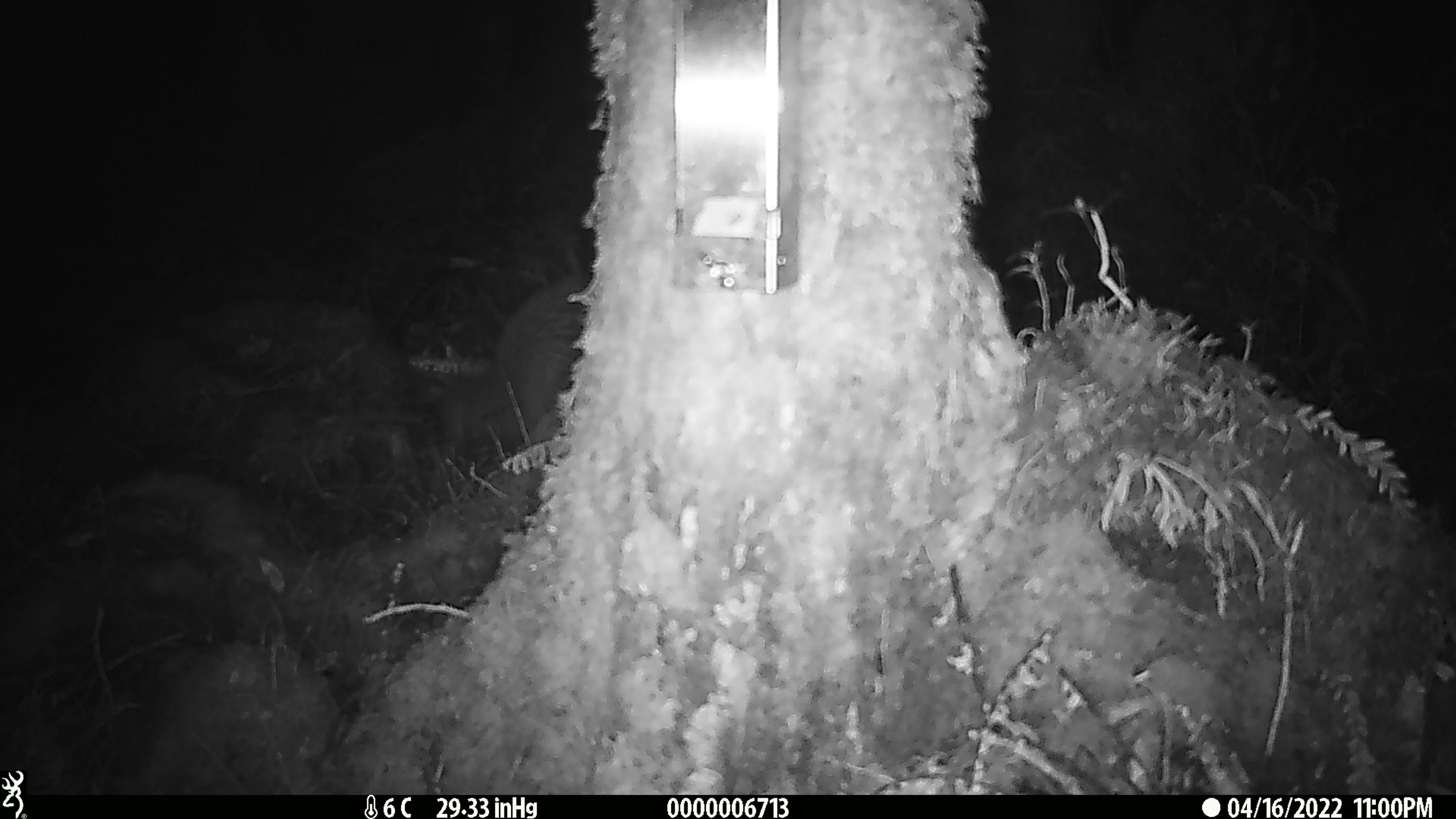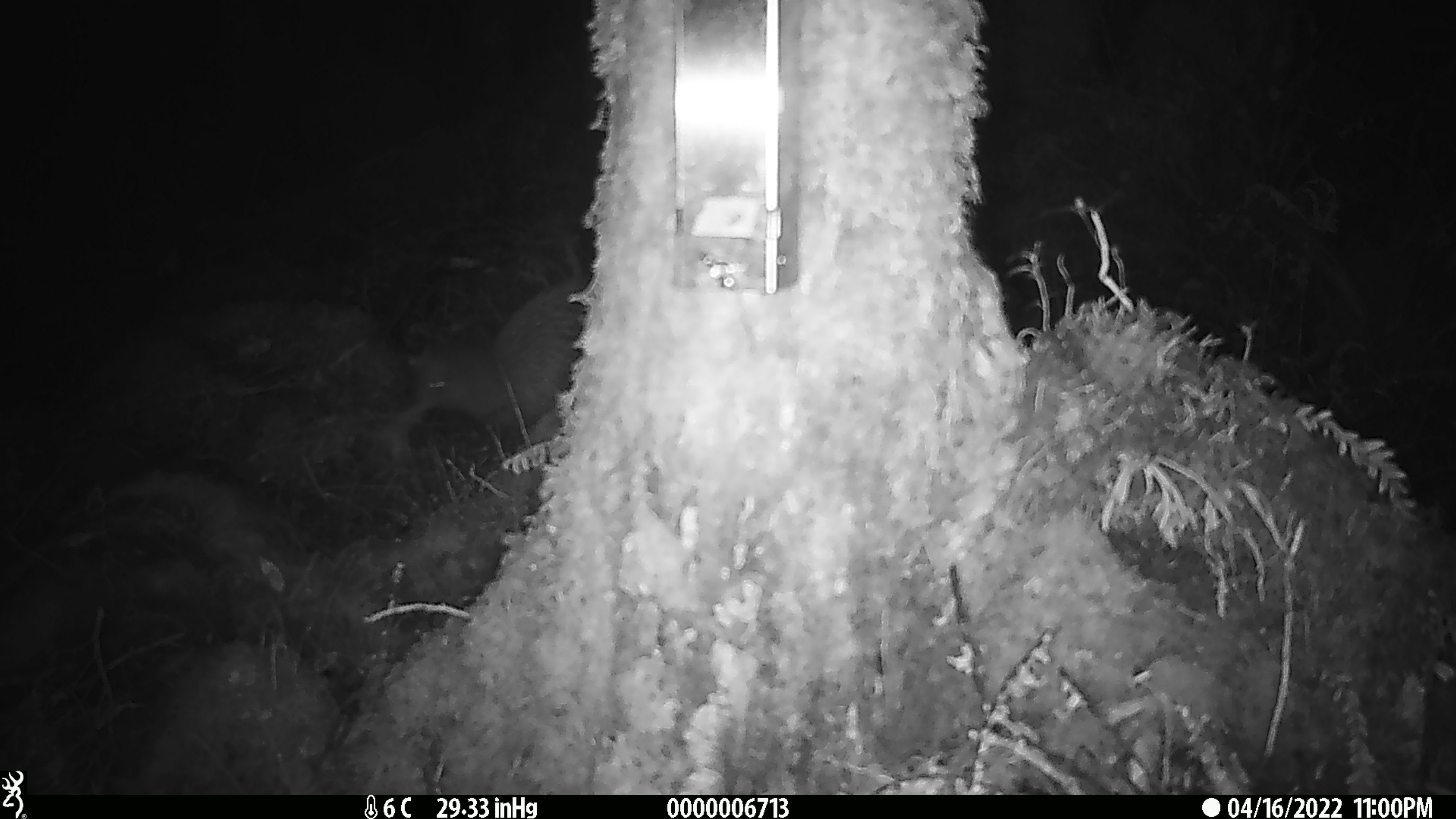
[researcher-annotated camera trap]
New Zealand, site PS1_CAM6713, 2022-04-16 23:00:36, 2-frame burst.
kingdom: Animalia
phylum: Chordata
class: Aves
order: Apterygiformes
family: Apterygidae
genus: Apteryx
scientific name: Apteryx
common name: kiwi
Kiwi (Apteryx).